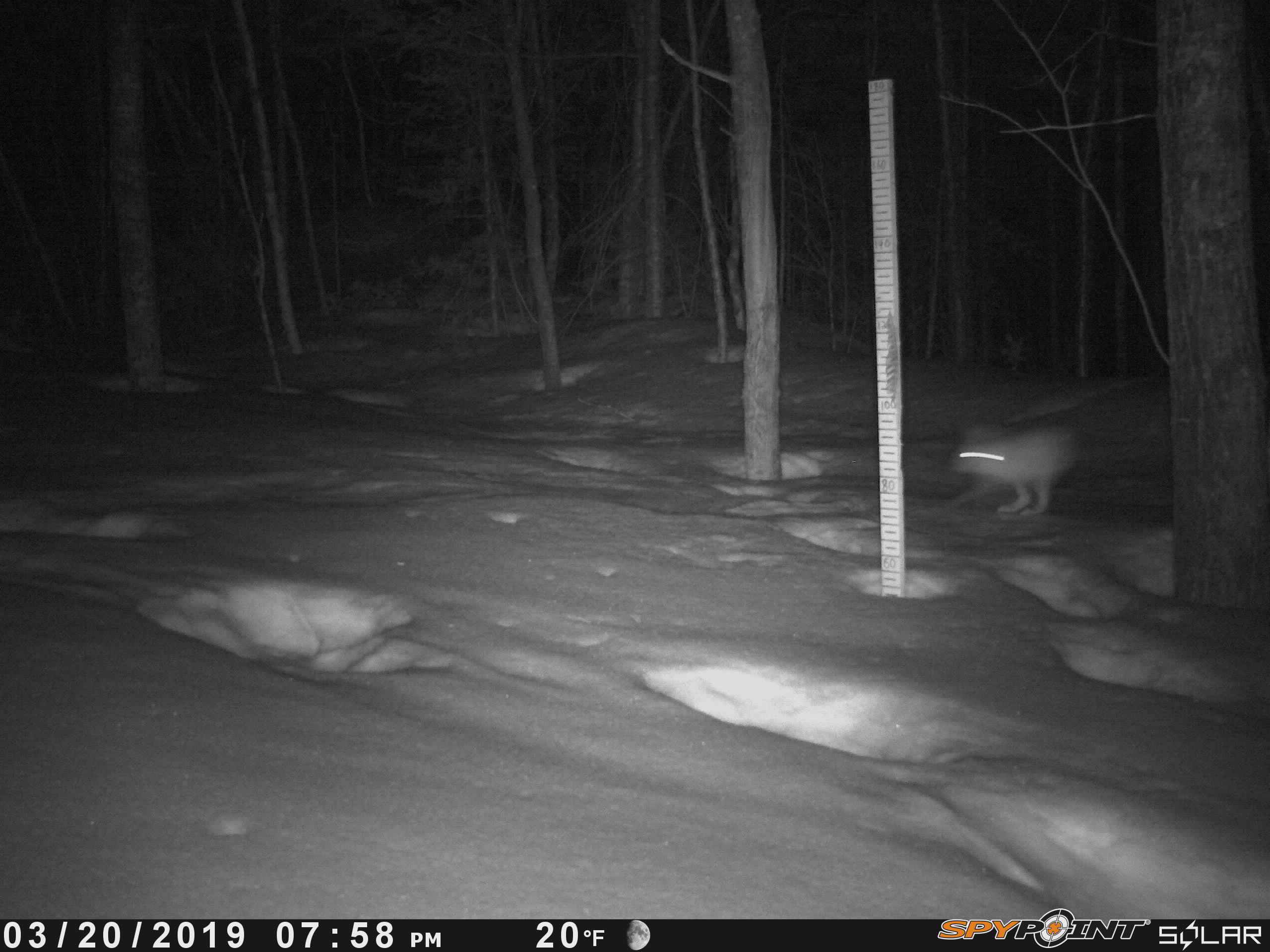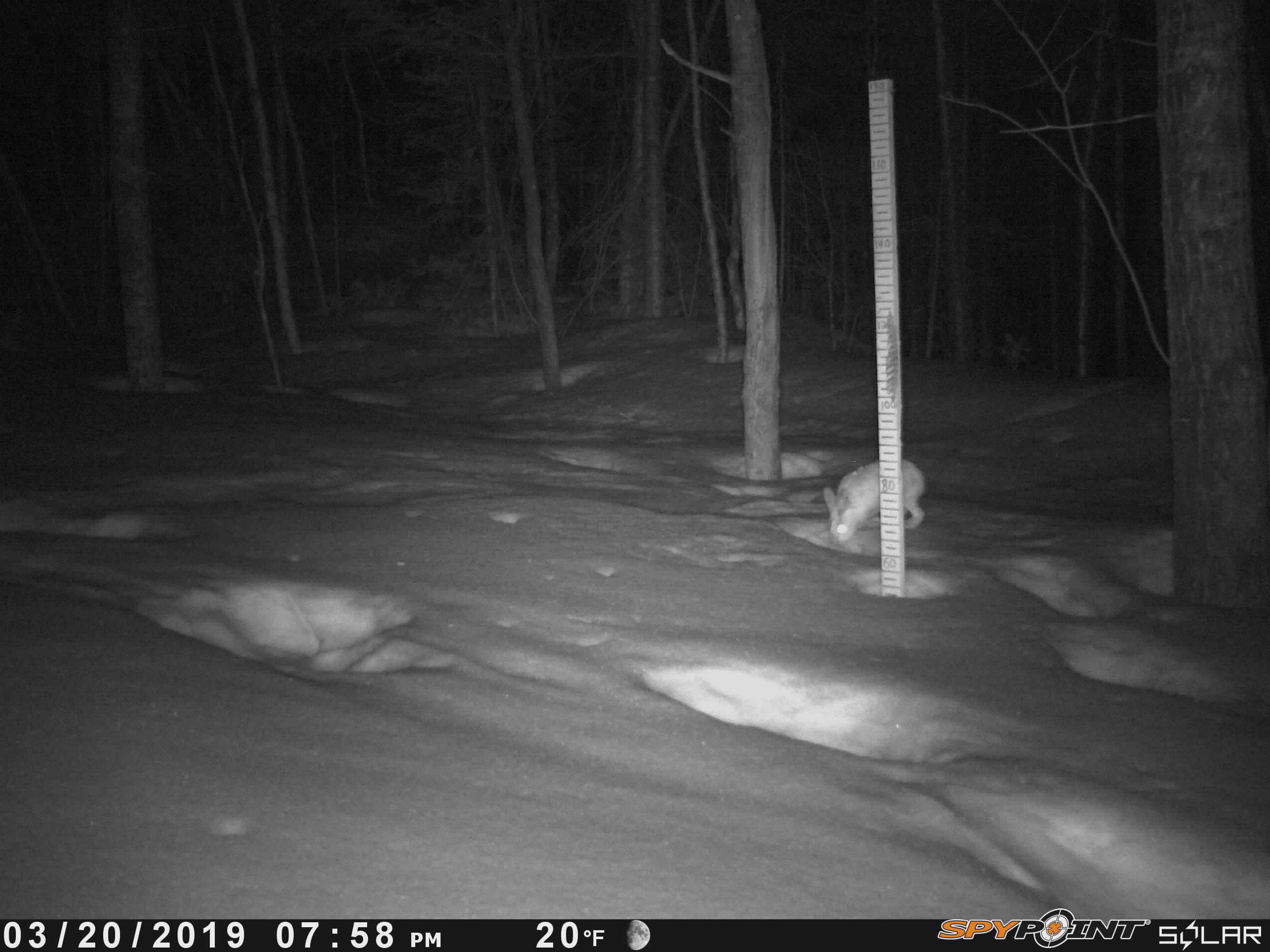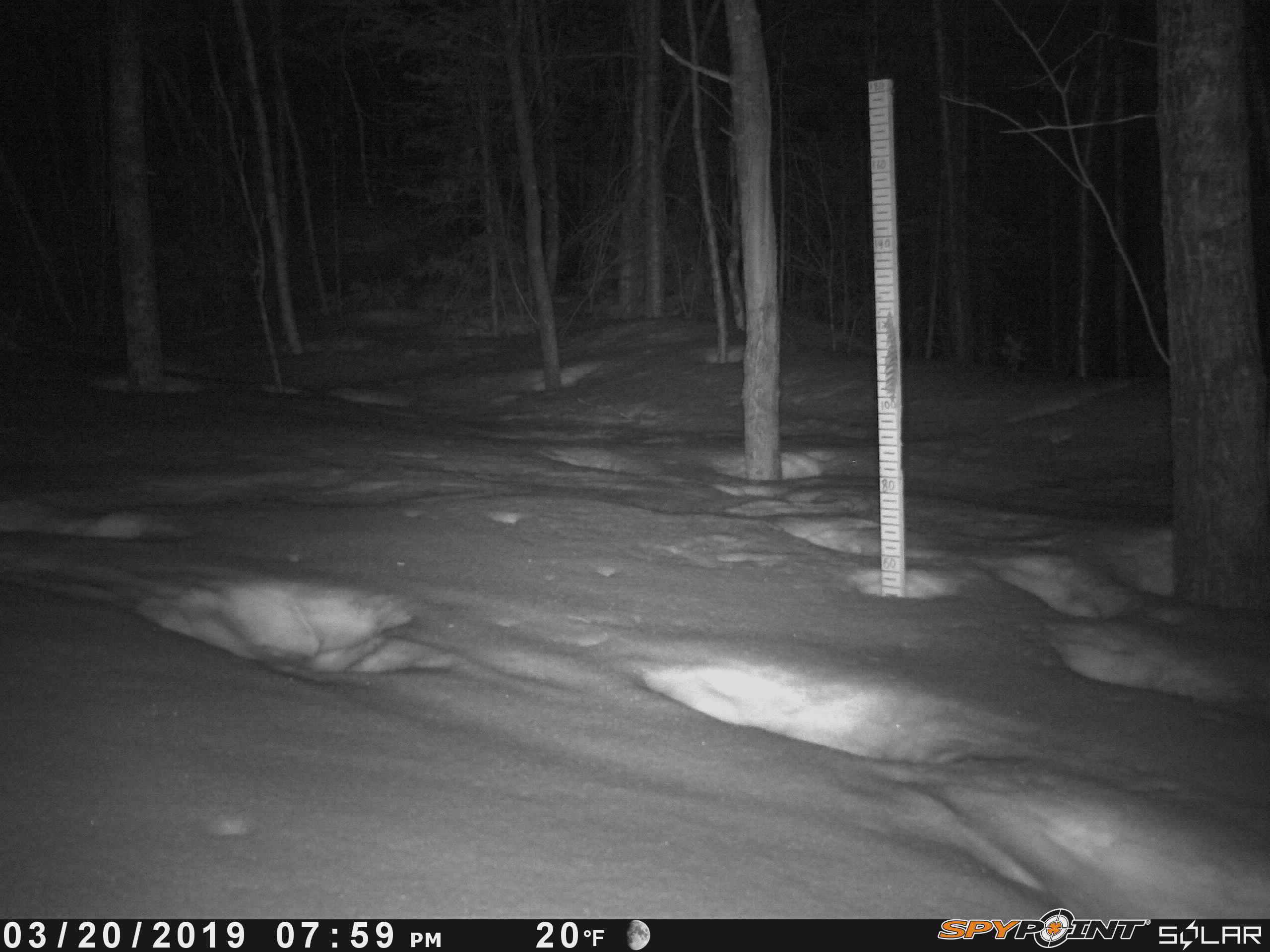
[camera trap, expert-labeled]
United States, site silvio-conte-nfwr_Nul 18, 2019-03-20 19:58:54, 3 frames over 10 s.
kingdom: Animalia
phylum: Chordata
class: Mammalia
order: Lagomorpha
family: Leporidae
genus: Lepus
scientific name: Lepus americanus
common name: snowshoe hare